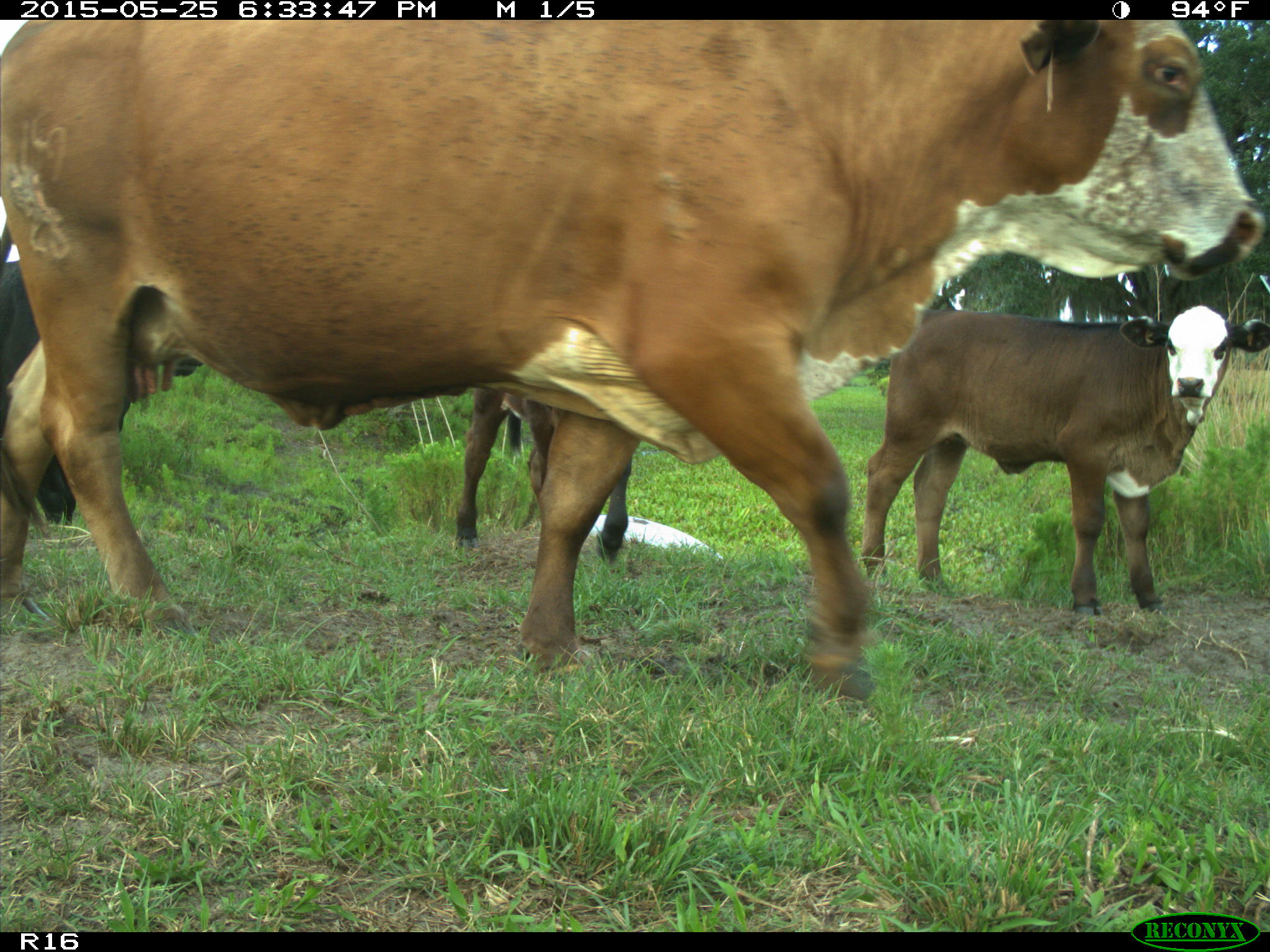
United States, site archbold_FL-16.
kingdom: Animalia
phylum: Chordata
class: Mammalia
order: Artiodactyla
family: Bovidae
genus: Bos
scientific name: Bos taurus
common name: domestic cow